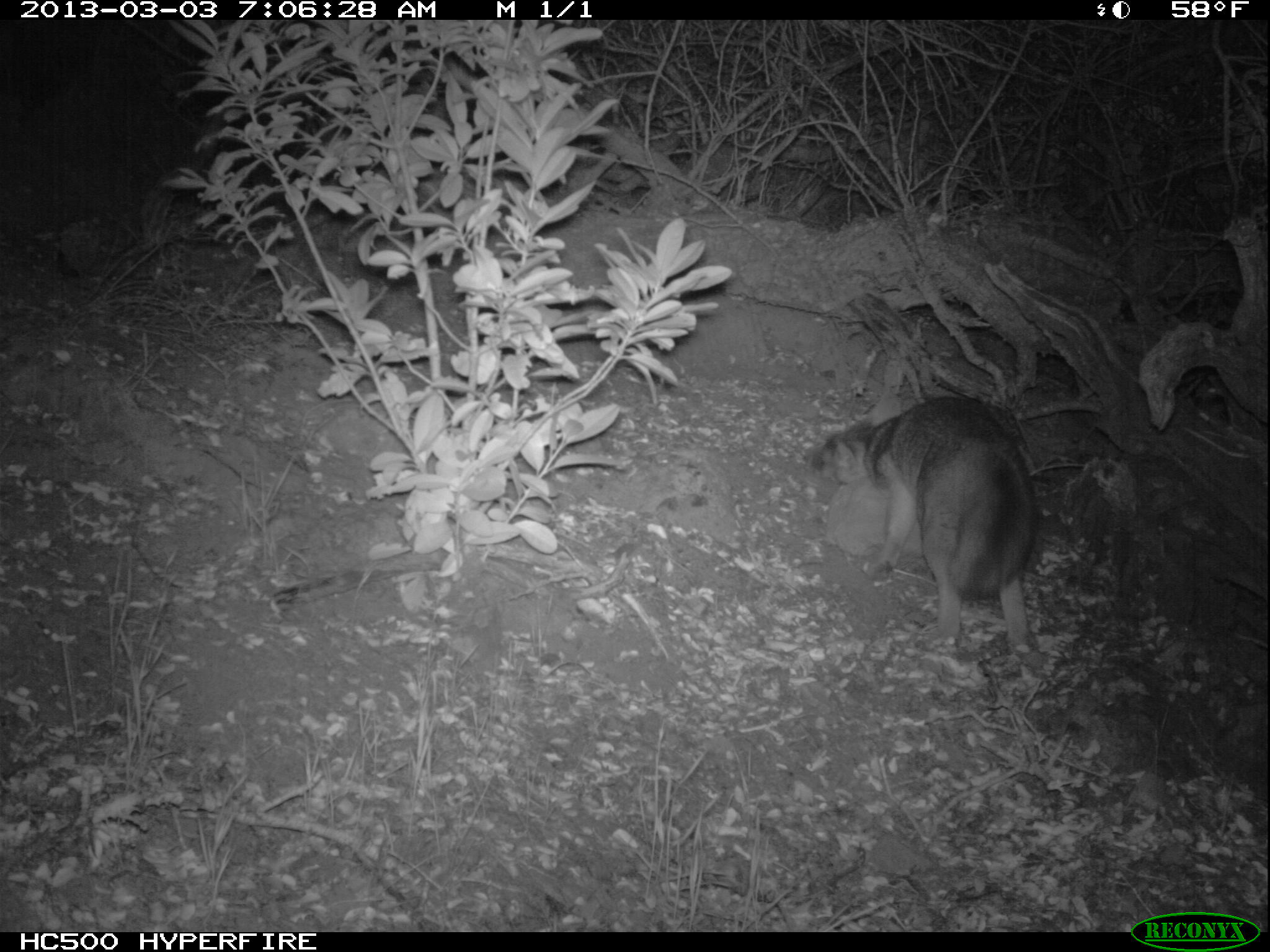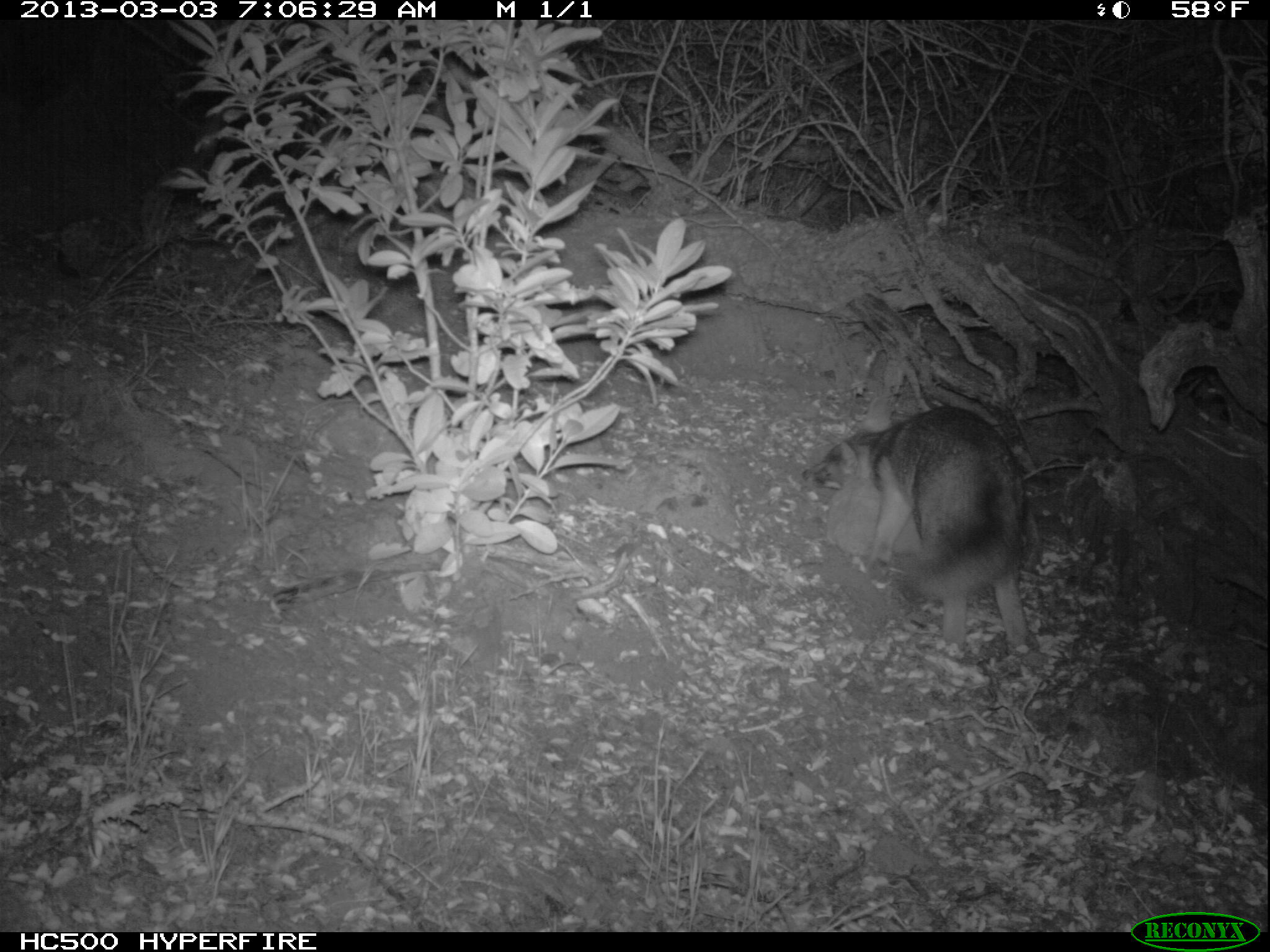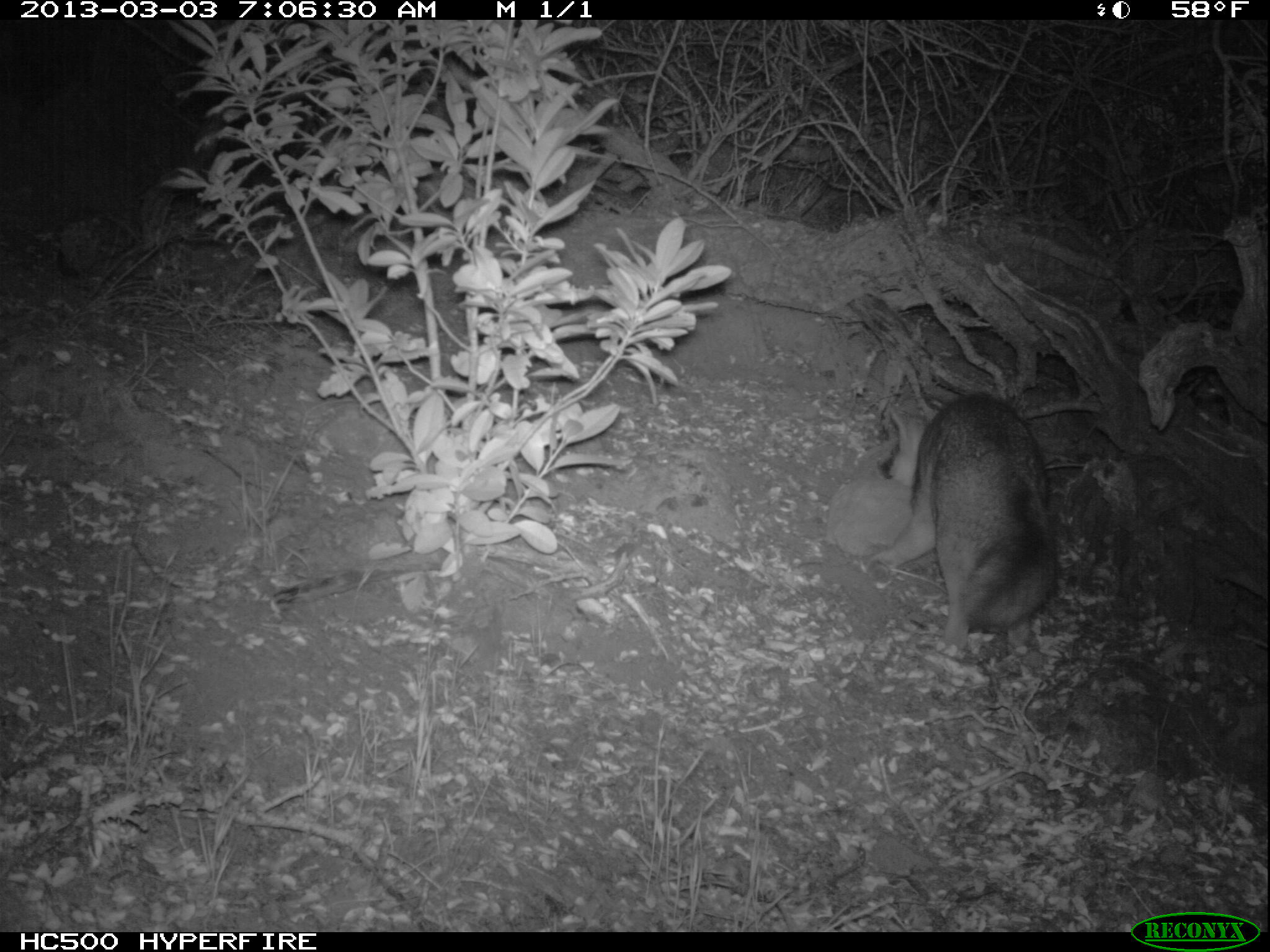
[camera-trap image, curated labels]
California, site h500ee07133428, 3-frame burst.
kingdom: Animalia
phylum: Chordata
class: Mammalia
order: Carnivora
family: Canidae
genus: Urocyon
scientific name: Urocyon littoralis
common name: island fox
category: fox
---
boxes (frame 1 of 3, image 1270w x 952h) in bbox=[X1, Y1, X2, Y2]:
fox: bbox=[802, 395, 1039, 653]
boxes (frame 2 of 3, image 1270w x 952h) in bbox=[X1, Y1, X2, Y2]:
fox: bbox=[801, 397, 1039, 661]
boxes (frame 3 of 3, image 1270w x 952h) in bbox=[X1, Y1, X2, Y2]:
fox: bbox=[861, 391, 1056, 675]